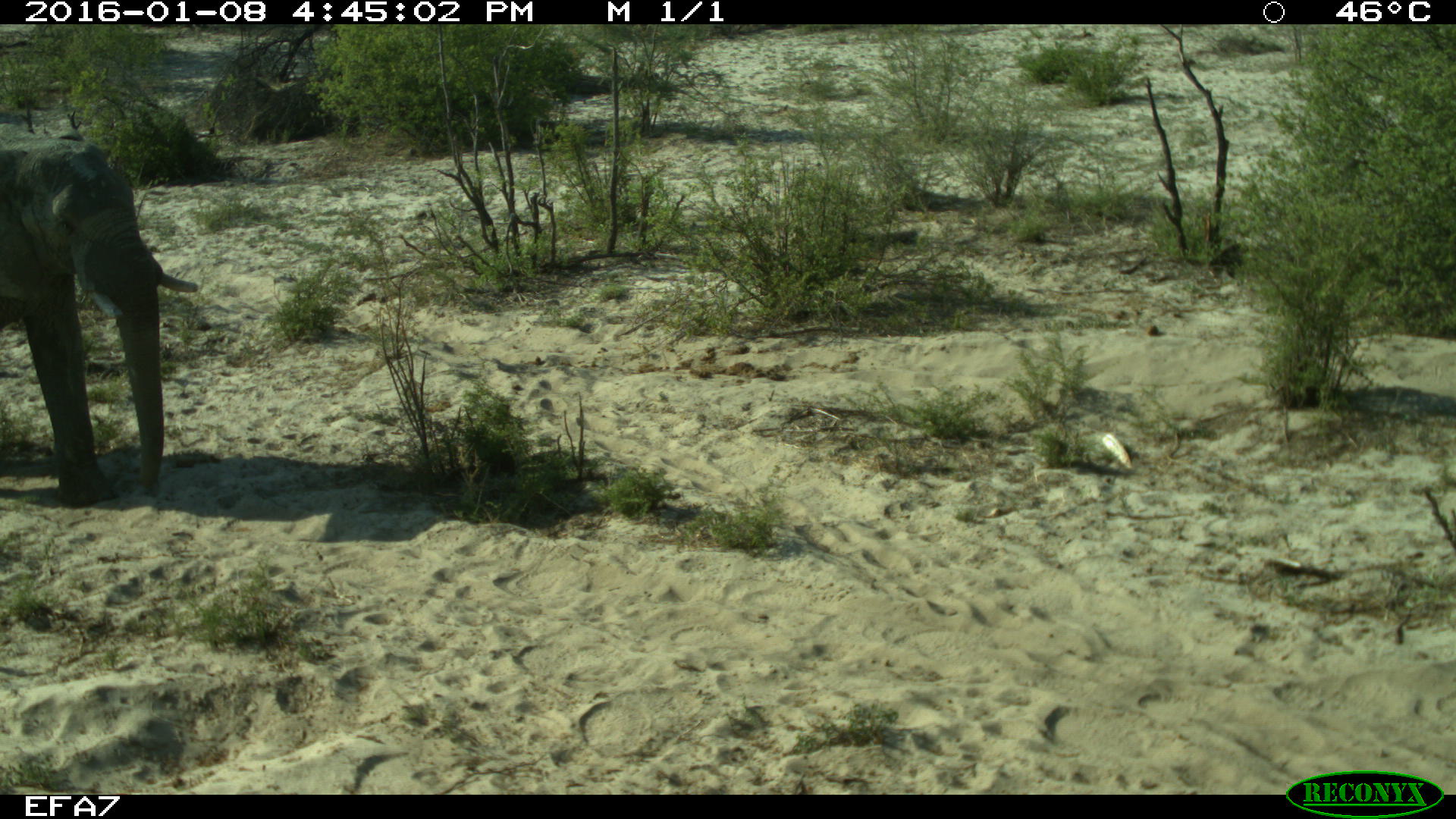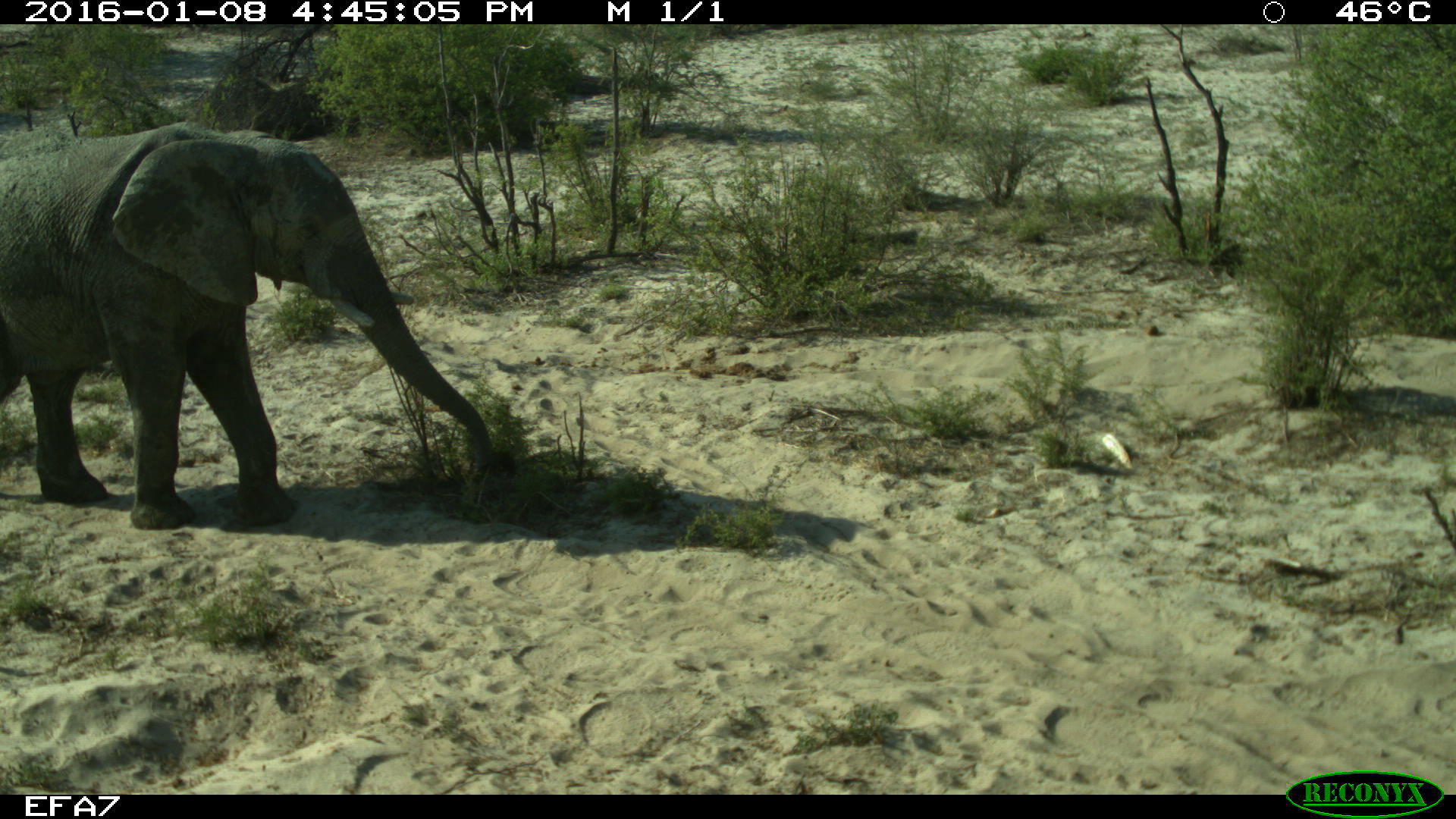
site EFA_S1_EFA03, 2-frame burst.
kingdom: Animalia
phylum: Chordata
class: Mammalia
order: Proboscidea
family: Elephantidae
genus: Loxodonta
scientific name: Loxodonta africana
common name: african bush elephant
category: elephant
Elephant (african bush elephant) (Loxodonta africana), count 1. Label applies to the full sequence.